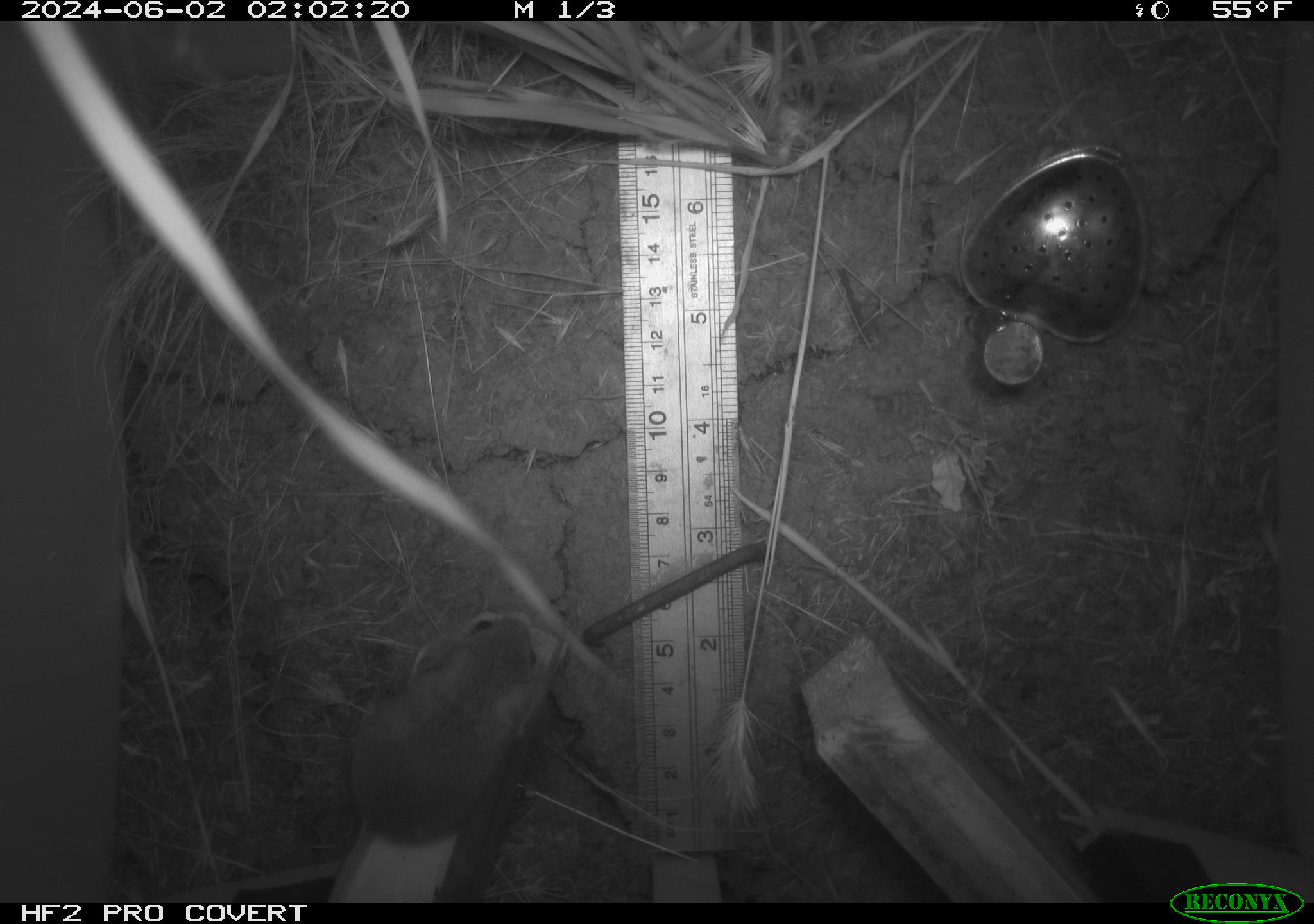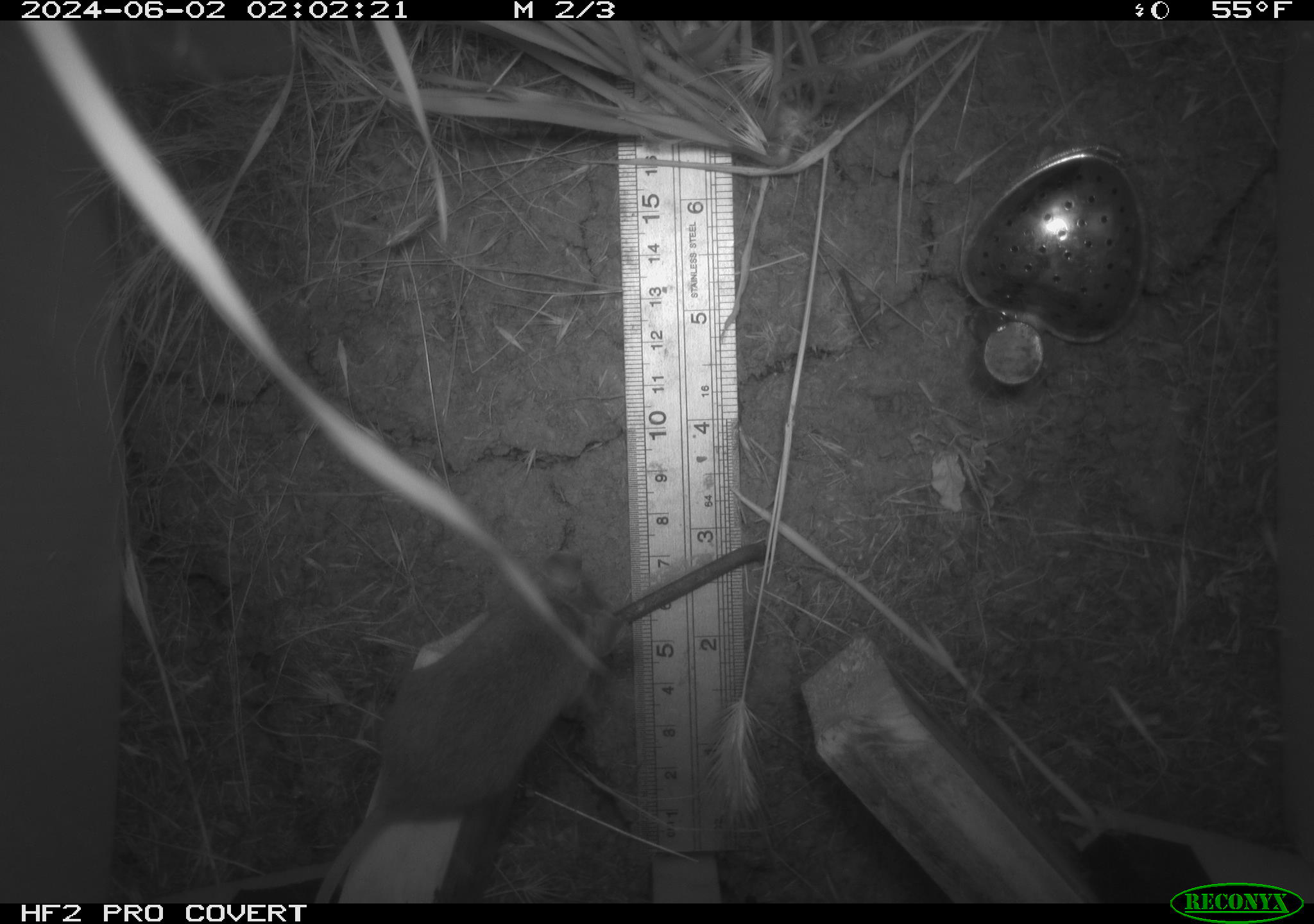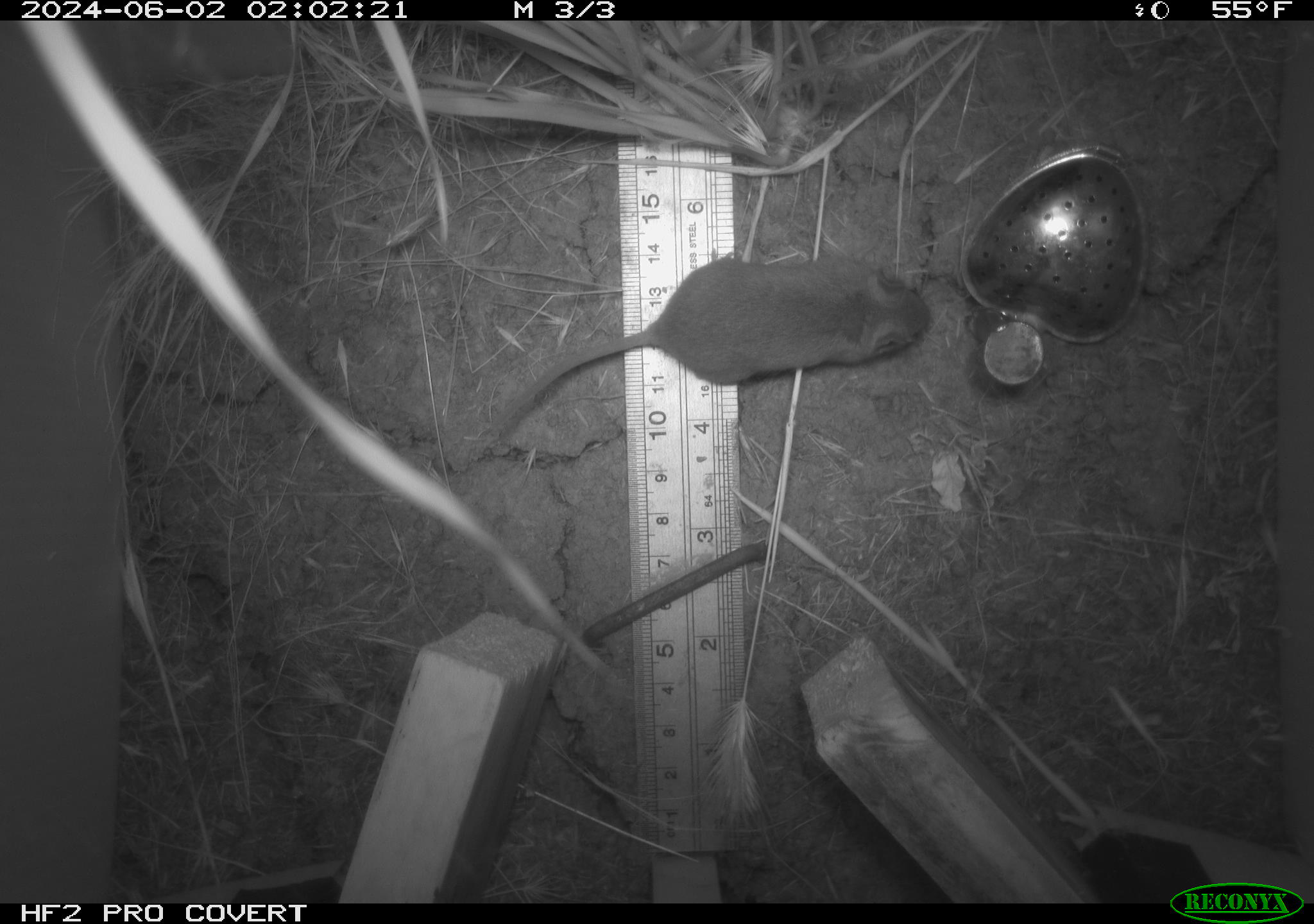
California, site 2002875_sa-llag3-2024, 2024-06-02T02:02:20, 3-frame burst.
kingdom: Animalia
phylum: Chordata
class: Mammalia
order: Rodentia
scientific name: Rodentia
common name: rodent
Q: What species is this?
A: Rodent (Rodentia).